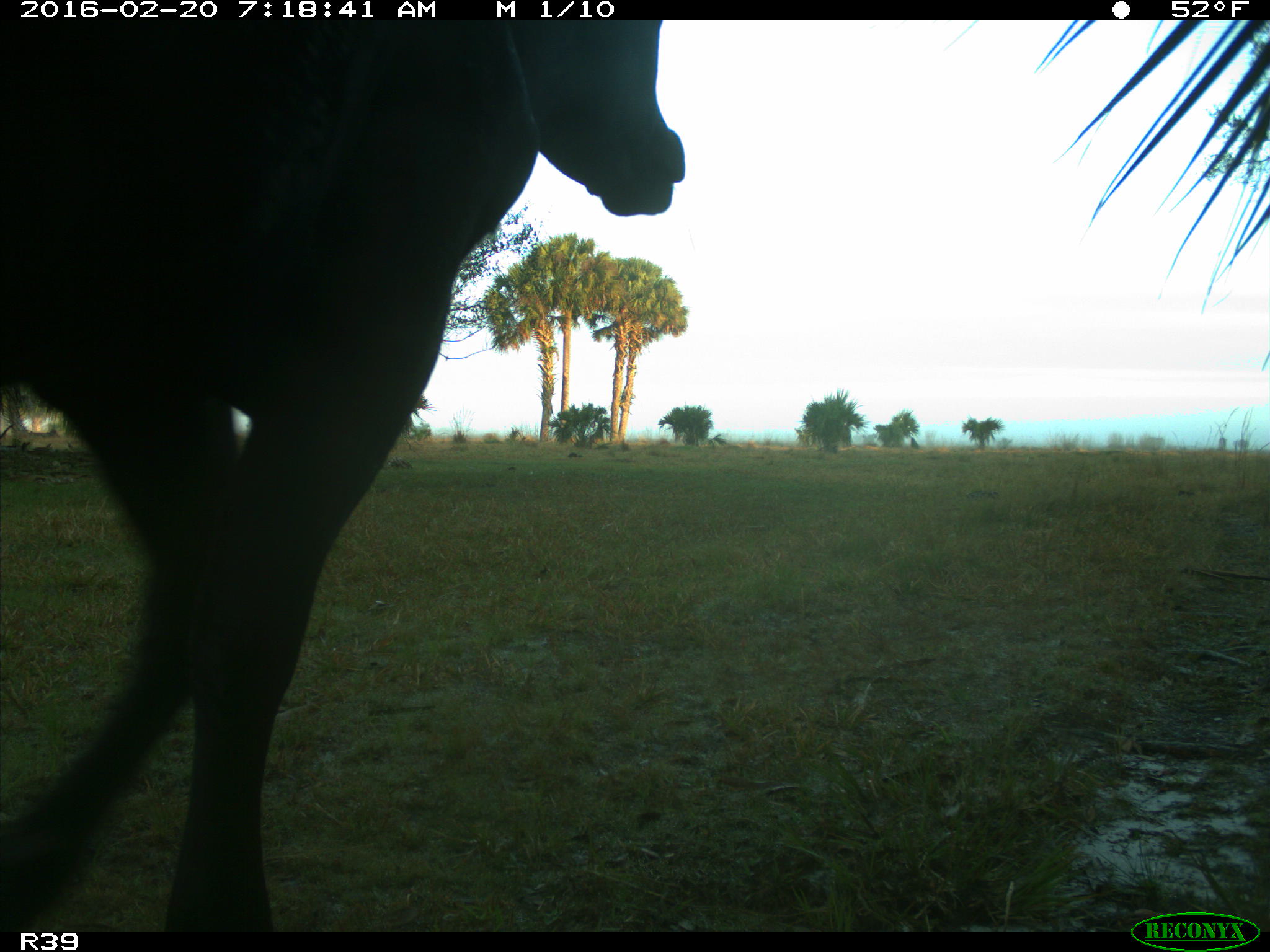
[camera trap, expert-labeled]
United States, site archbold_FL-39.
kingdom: Animalia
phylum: Chordata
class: Mammalia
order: Artiodactyla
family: Bovidae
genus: Bos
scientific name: Bos taurus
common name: domestic cow